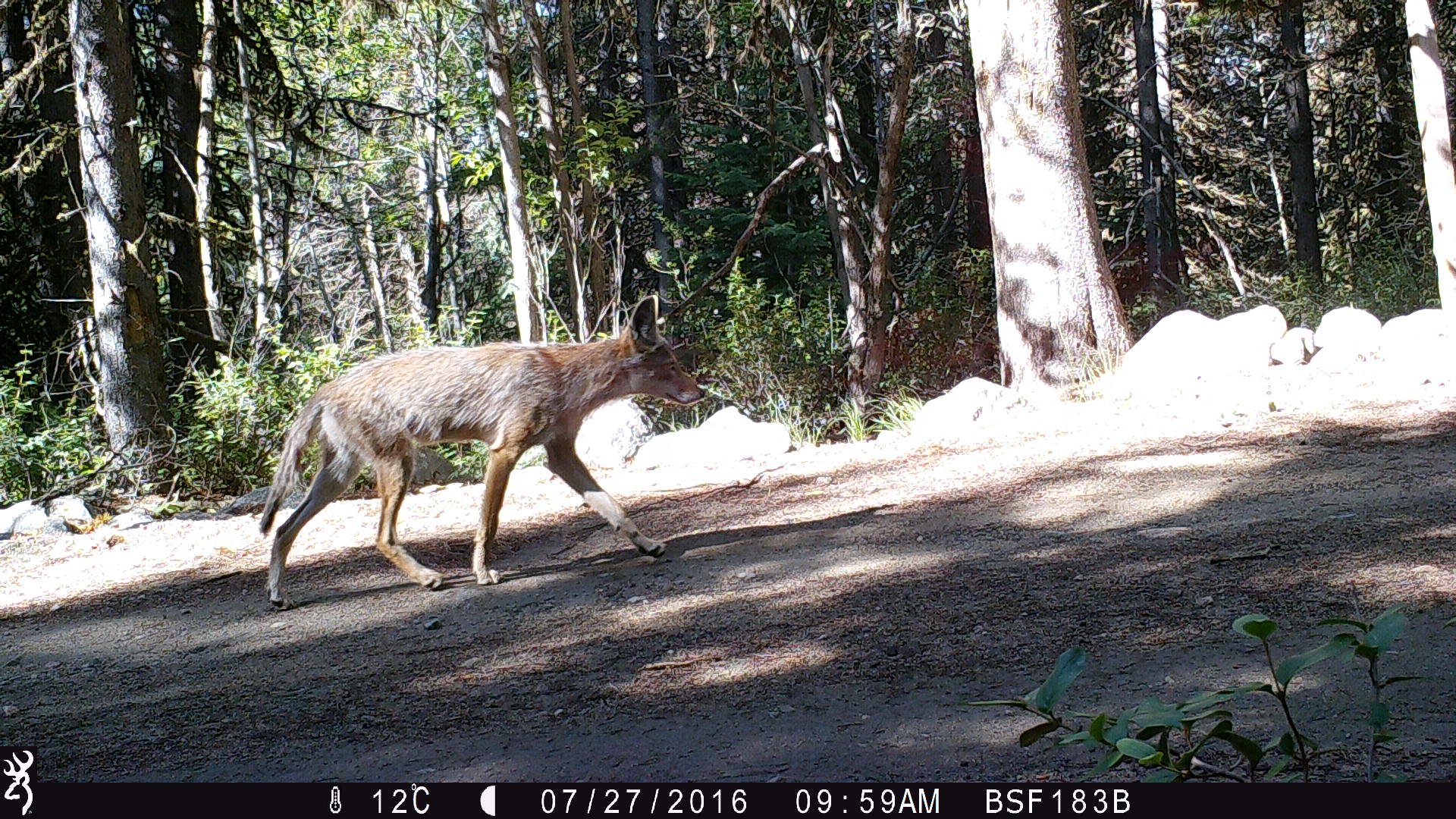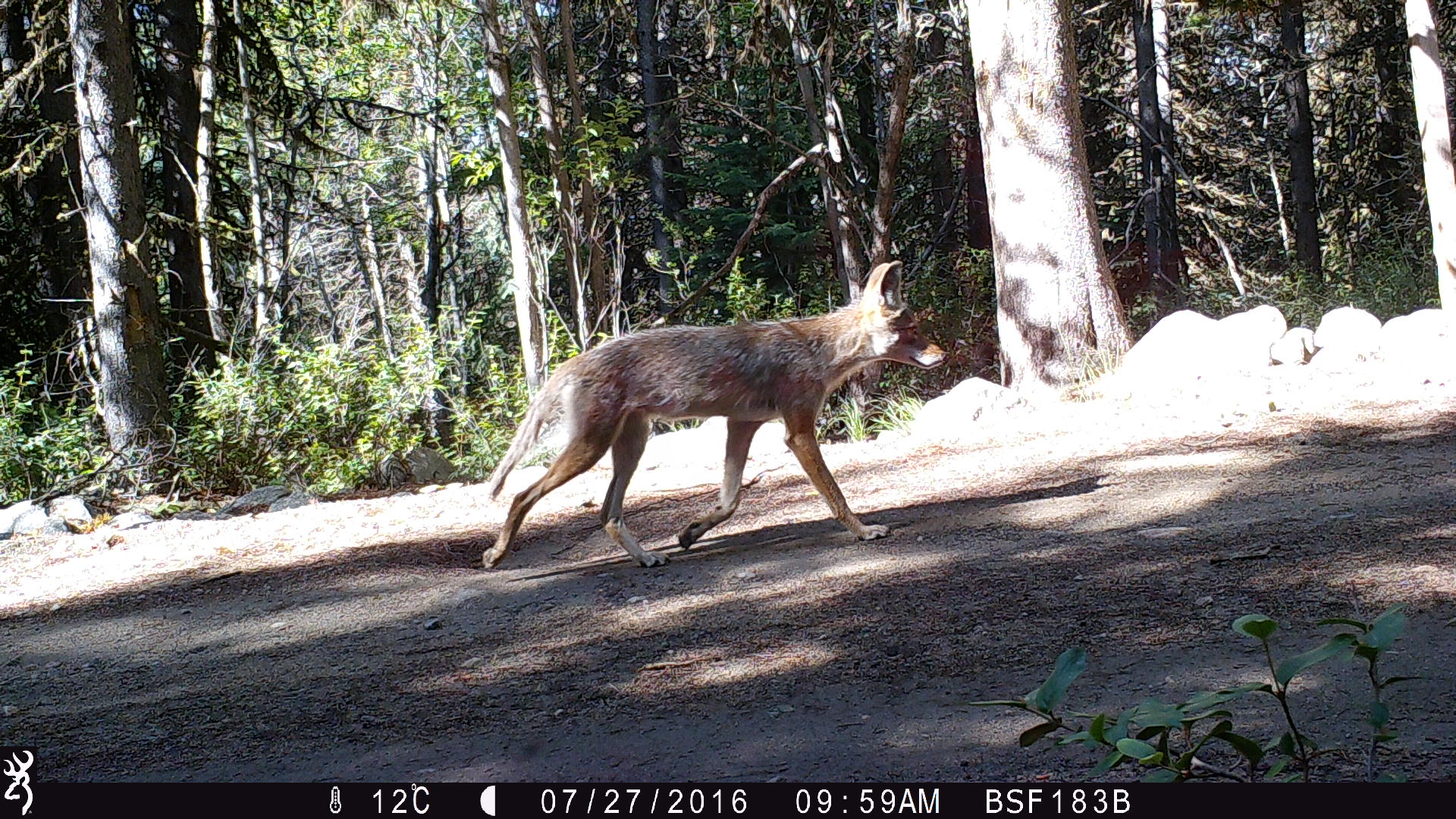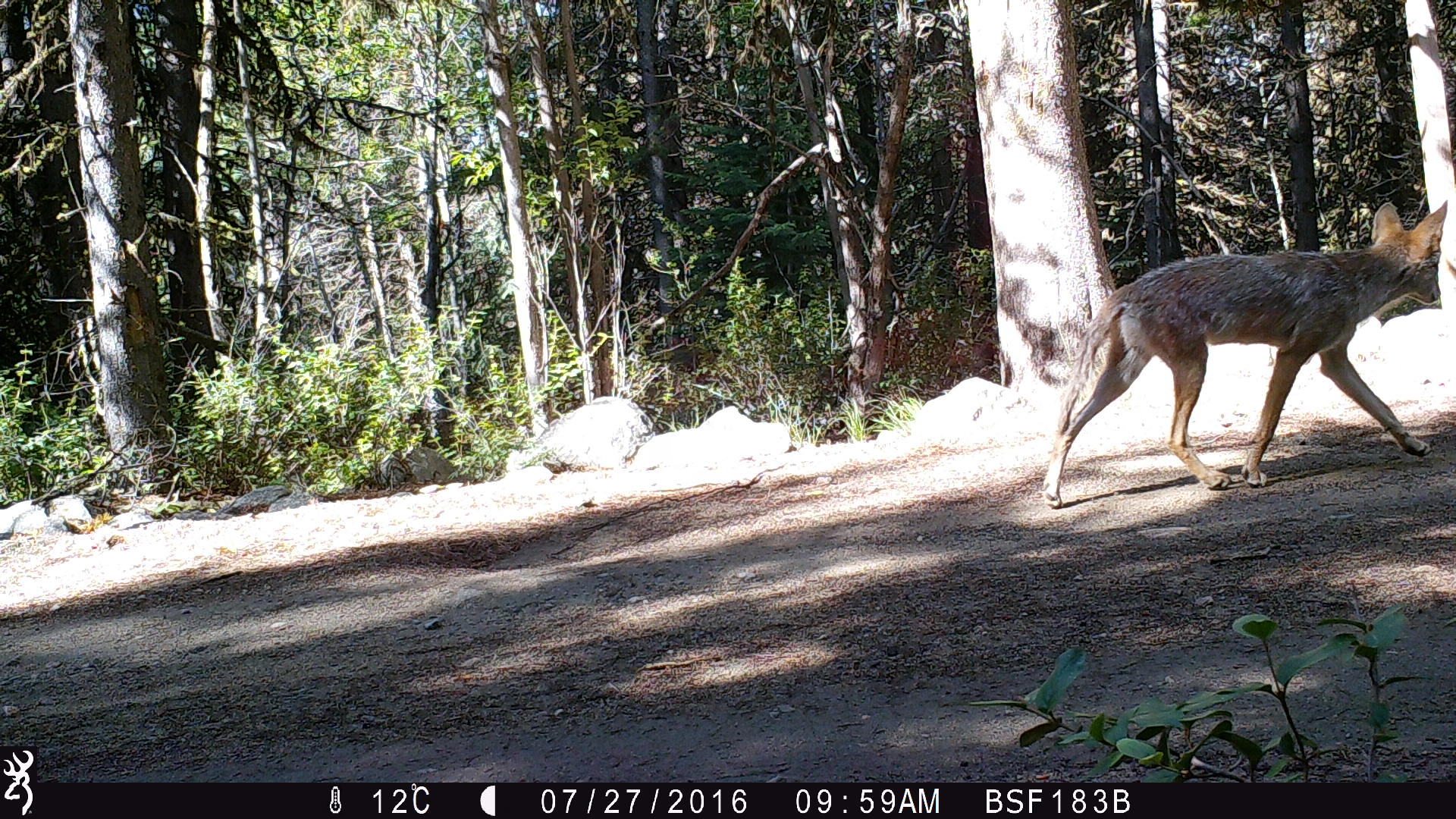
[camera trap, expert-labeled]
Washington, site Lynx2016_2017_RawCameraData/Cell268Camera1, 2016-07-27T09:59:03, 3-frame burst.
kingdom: Animalia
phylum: Chordata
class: Mammalia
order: Carnivora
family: Canidae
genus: Canis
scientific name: Canis latrans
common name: coyote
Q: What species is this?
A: Canis latrans (coyote).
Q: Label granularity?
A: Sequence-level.